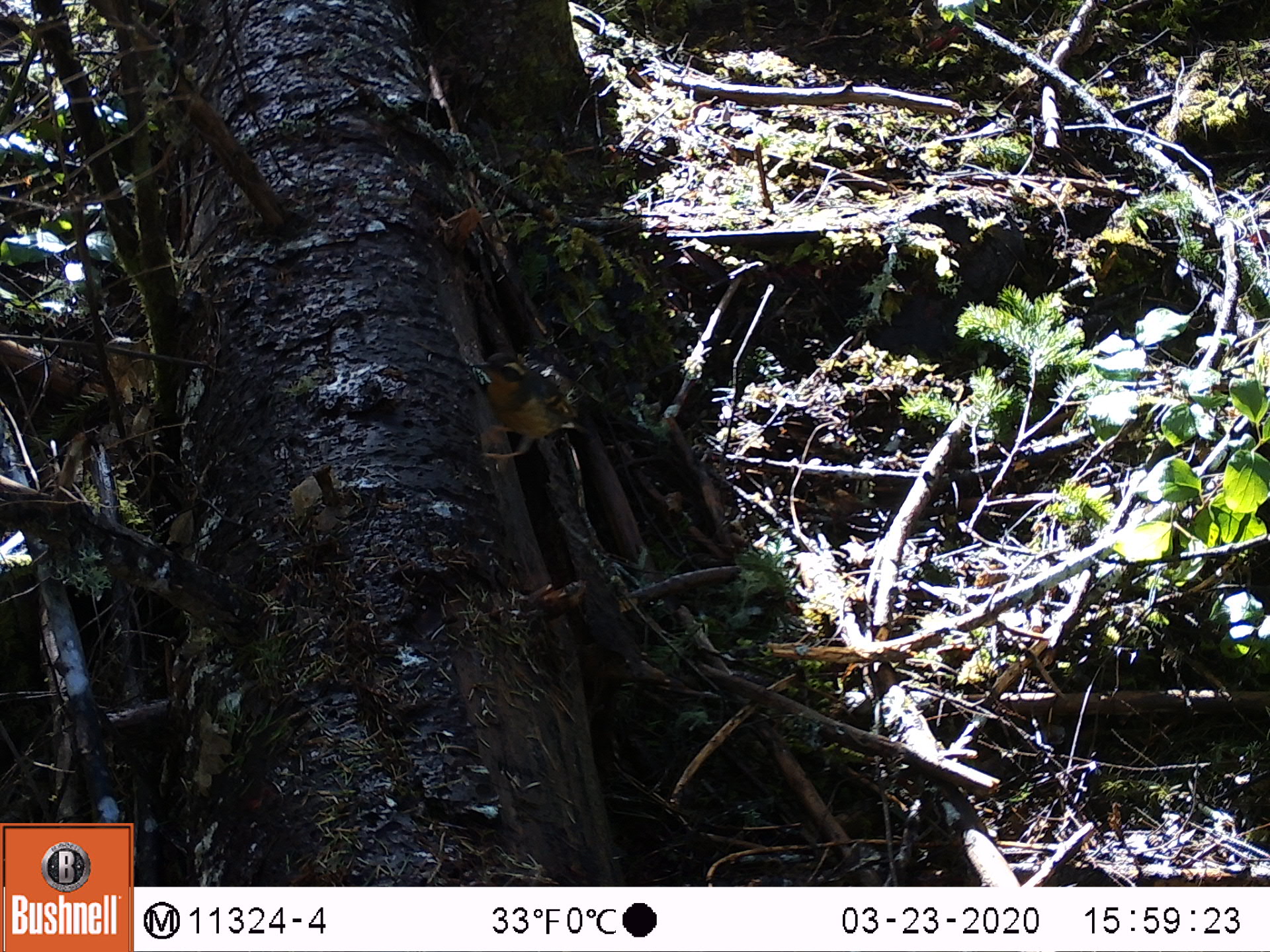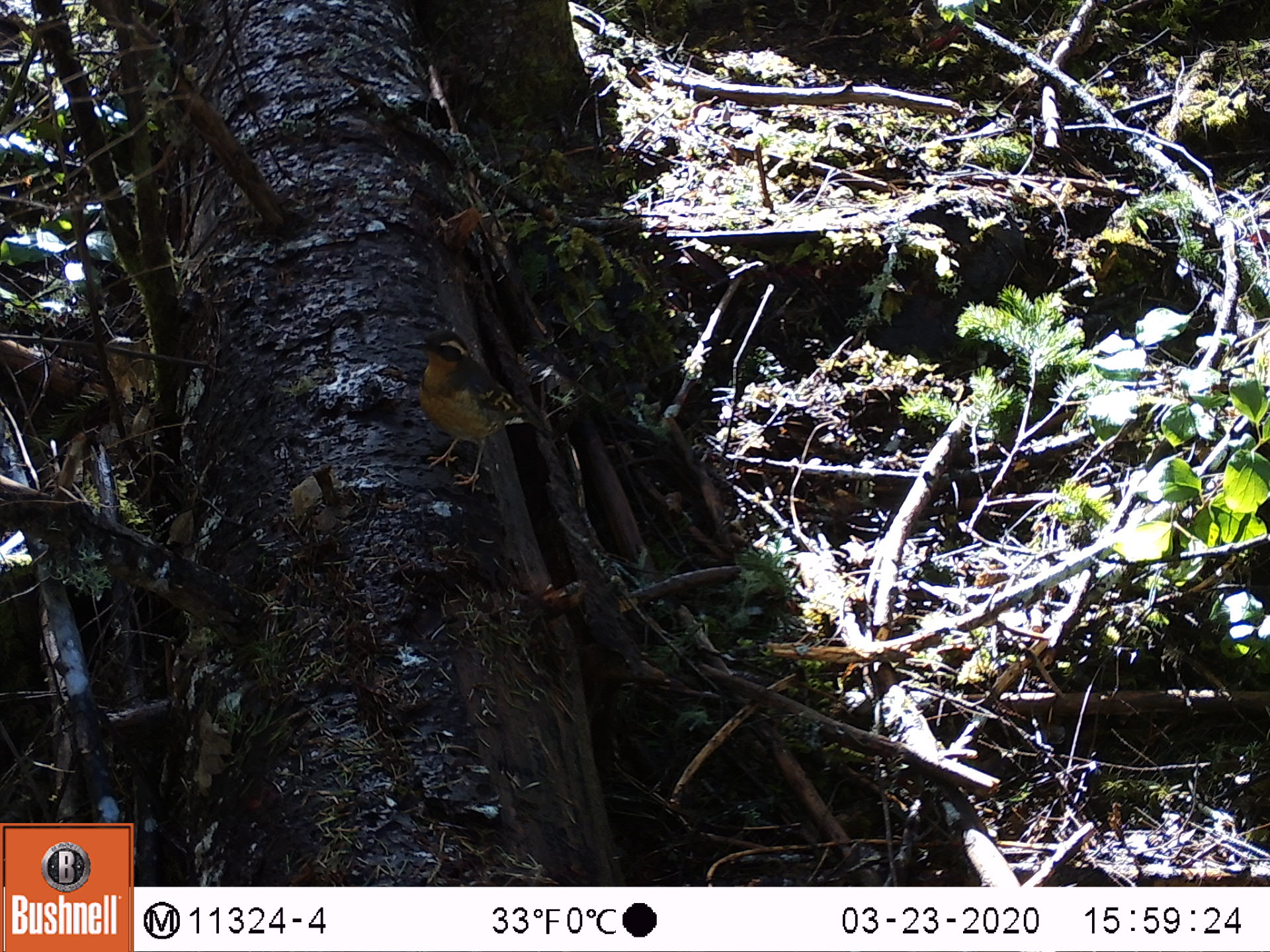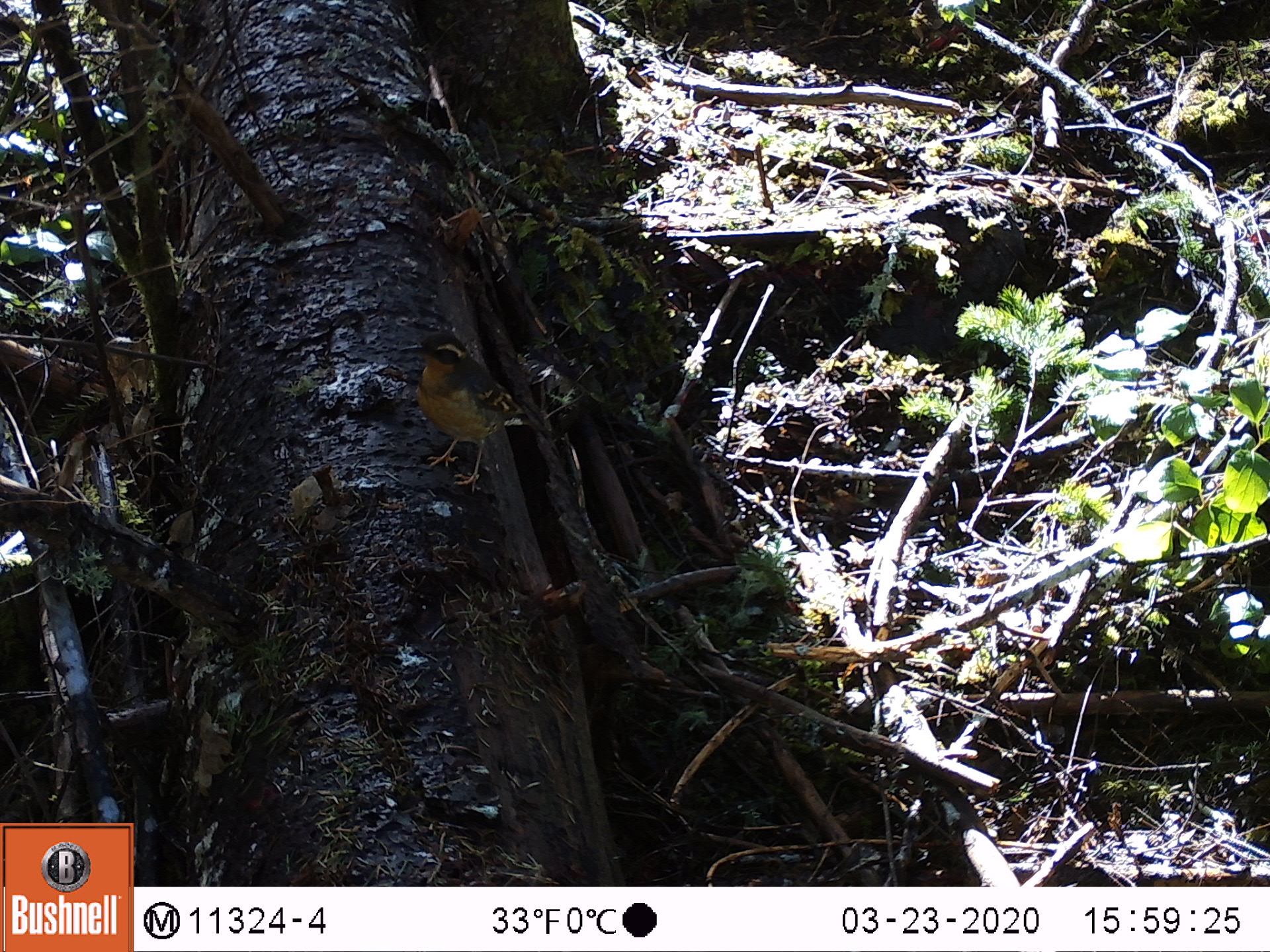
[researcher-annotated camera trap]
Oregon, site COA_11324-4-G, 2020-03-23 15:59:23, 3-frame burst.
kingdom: Animalia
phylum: Chordata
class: Aves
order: Passeriformes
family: Turdidae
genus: Ixoreus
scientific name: Ixoreus naevius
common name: varied thrush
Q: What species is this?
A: Varied thrush (Ixoreus naevius).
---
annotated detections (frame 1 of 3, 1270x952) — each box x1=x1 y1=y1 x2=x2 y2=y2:
varied thrush: x1=473 y1=349 x2=584 y2=464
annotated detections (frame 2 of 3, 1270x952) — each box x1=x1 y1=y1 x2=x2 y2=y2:
varied thrush: x1=410 y1=326 x2=536 y2=490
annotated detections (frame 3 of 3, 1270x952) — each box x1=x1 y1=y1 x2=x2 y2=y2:
varied thrush: x1=406 y1=327 x2=534 y2=483